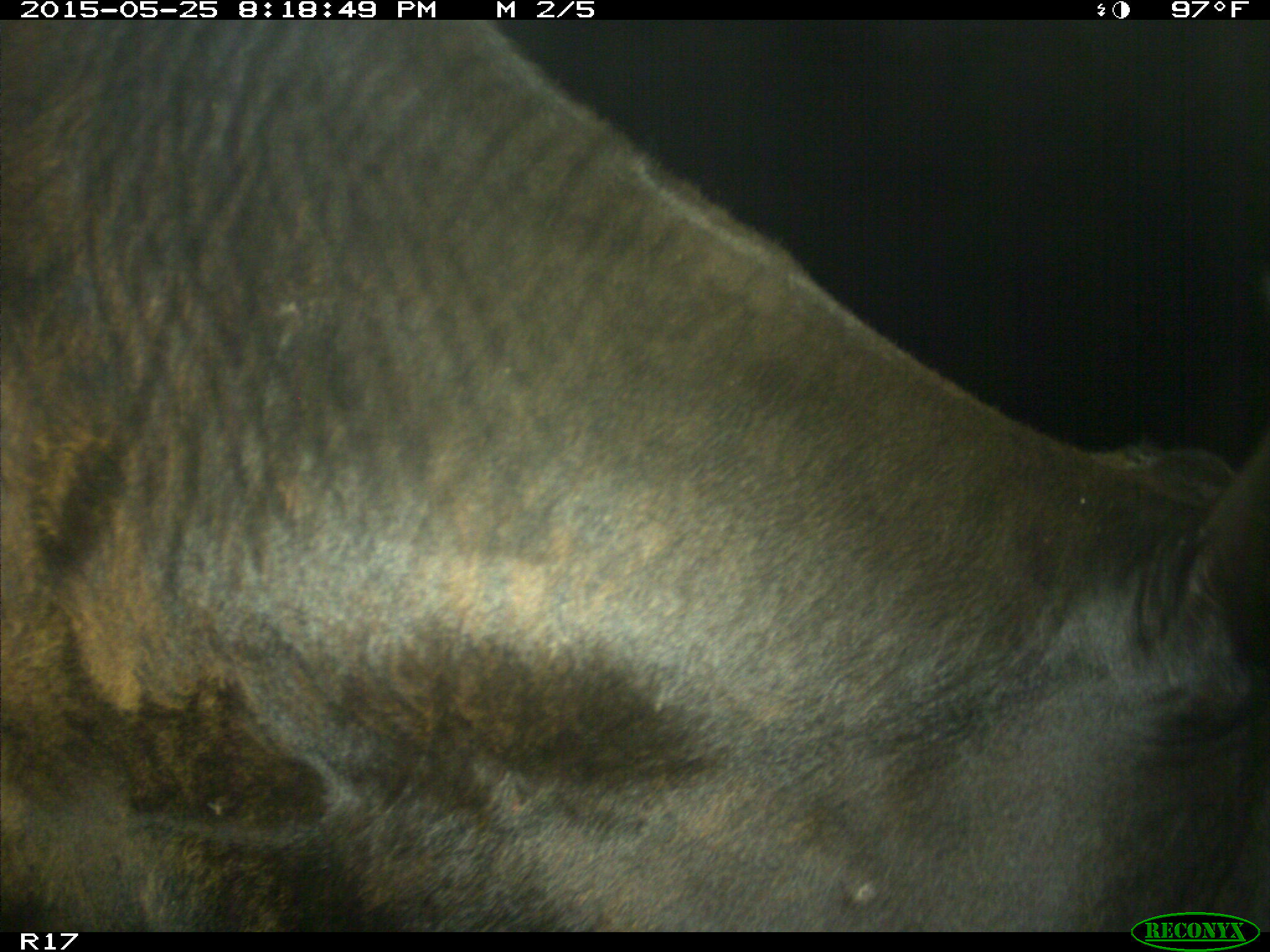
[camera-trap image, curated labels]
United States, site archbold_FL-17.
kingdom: Animalia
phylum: Chordata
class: Mammalia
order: Artiodactyla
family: Bovidae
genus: Bos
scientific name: Bos taurus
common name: domestic cow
Bos taurus (domestic cow).